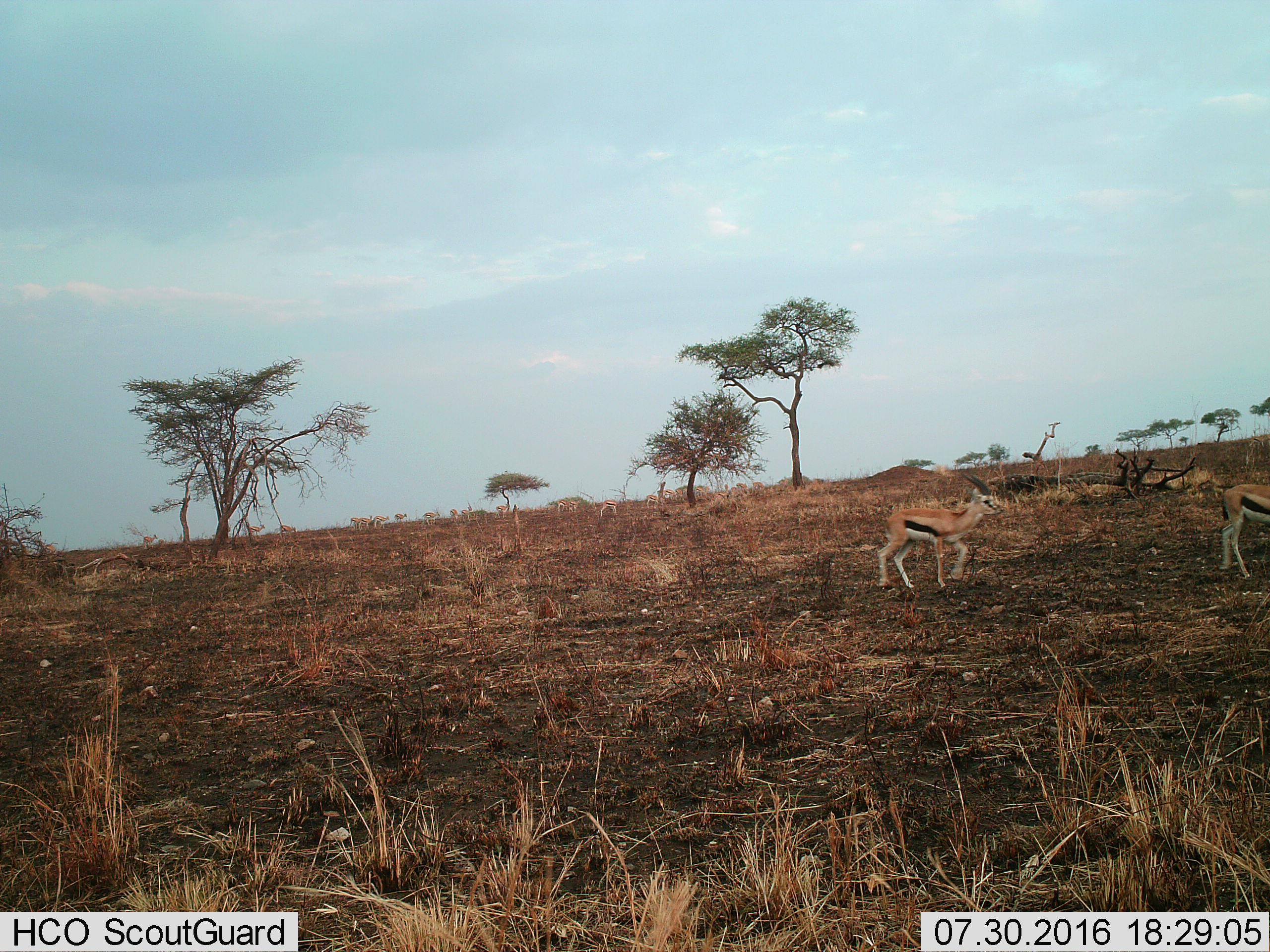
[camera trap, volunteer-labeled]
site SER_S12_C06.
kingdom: Animalia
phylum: Chordata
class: Mammalia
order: Artiodactyla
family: Bovidae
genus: Eudorcas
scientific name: Eudorcas thomsonii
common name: thomson's gazelle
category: gazellethomsons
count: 2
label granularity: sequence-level